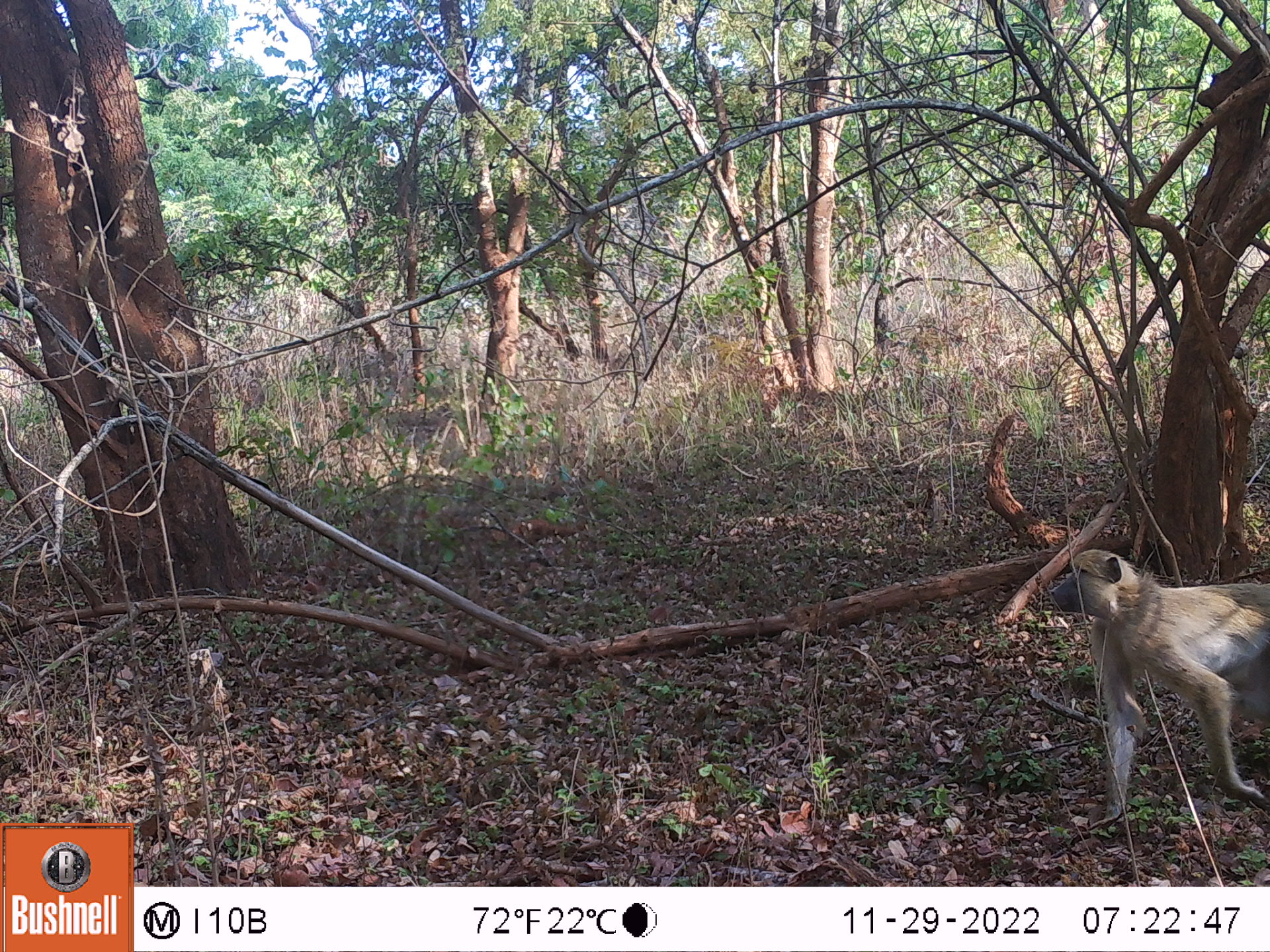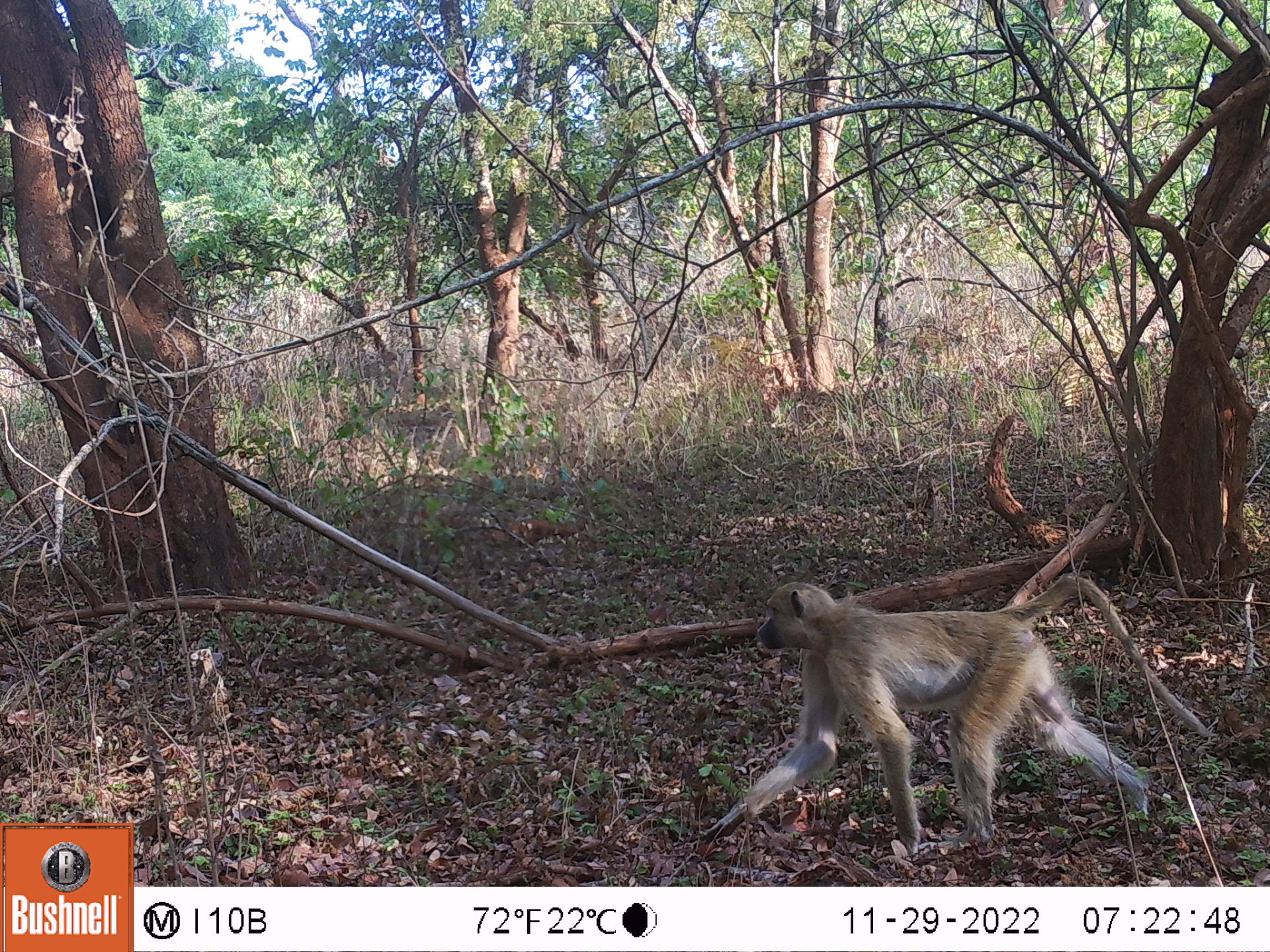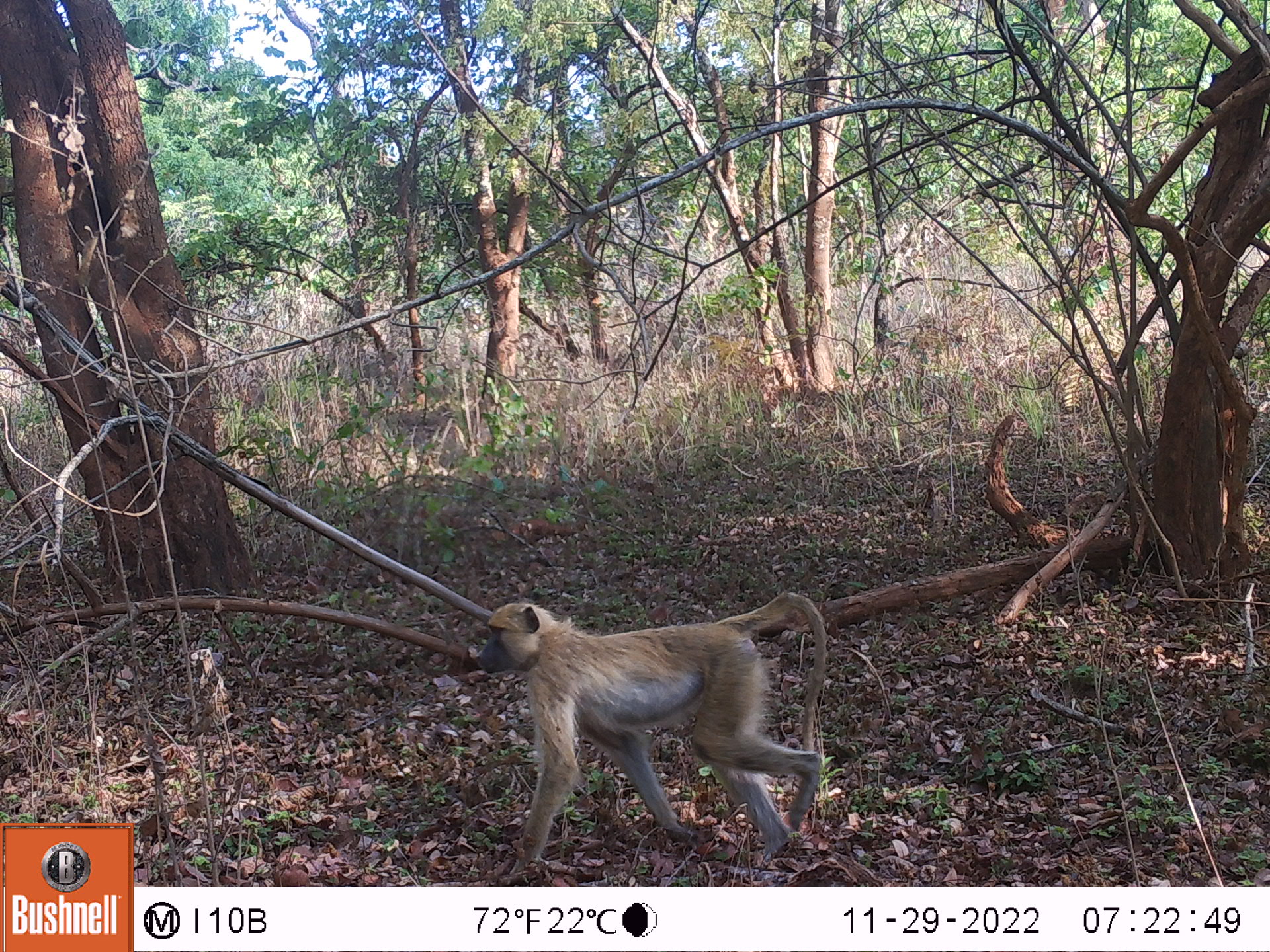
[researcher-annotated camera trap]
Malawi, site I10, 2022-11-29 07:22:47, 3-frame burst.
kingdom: Animalia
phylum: Chordata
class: Mammalia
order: Primates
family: Cercopithecidae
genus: Papio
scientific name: Papio cynocephalus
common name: yellow baboon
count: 1